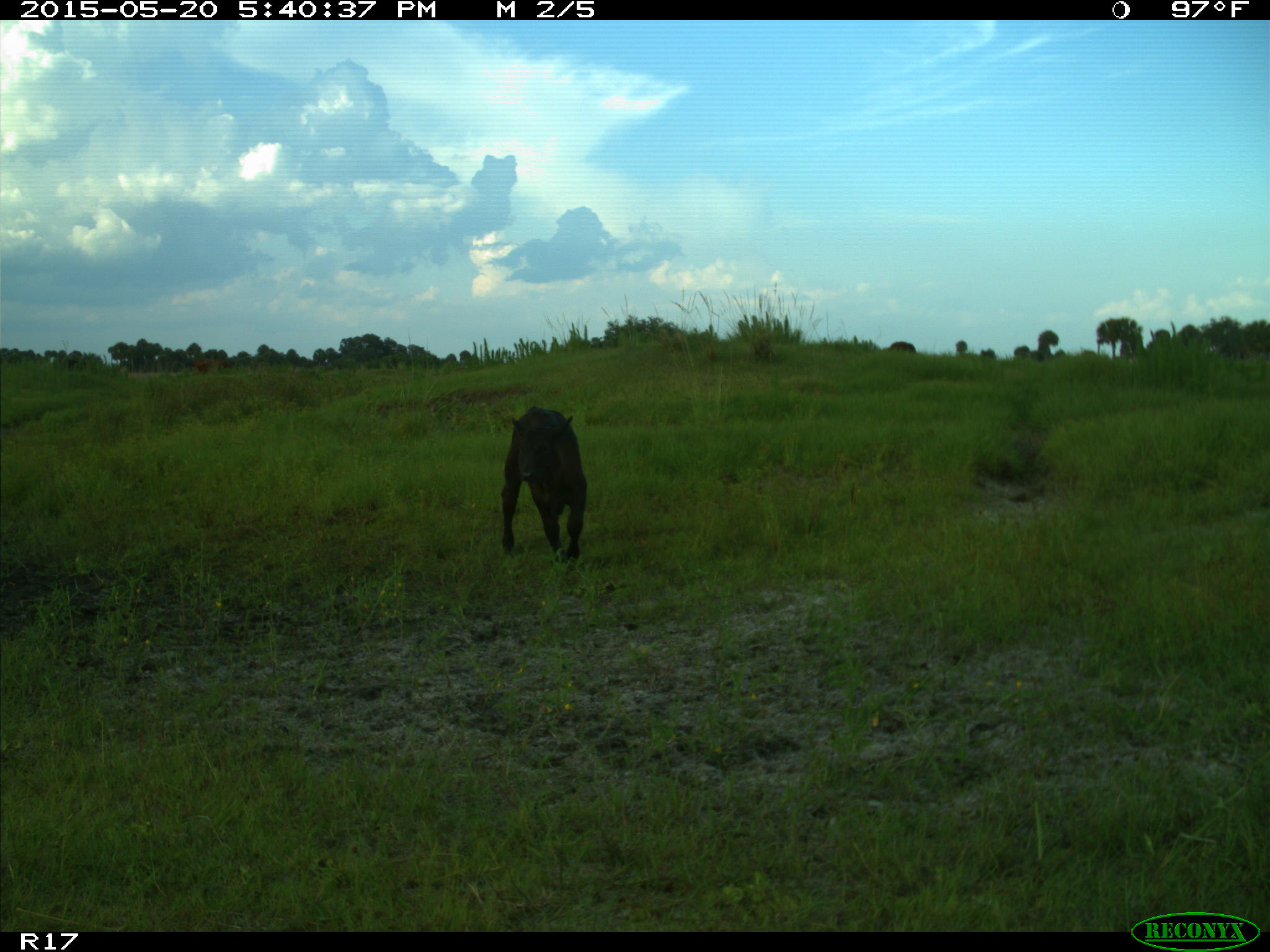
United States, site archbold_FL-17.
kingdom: Animalia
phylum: Chordata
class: Mammalia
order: Artiodactyla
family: Bovidae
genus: Bos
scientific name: Bos taurus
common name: domestic cow